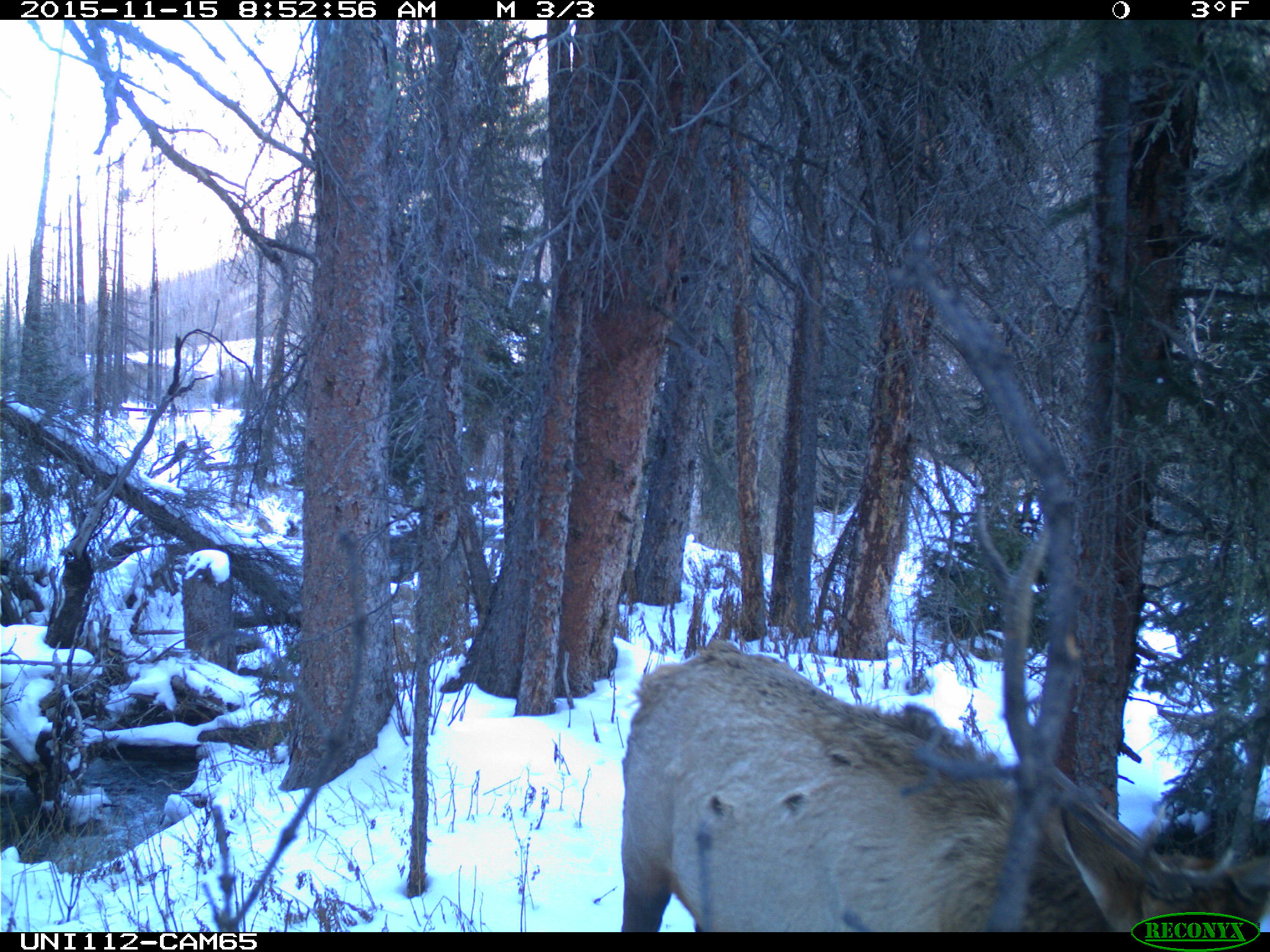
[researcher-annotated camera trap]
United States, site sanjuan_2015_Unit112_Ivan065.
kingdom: Animalia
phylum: Chordata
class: Mammalia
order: Artiodactyla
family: Cervidae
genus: Cervus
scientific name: Cervus elaphus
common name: red deer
Cervus elaphus (red deer).